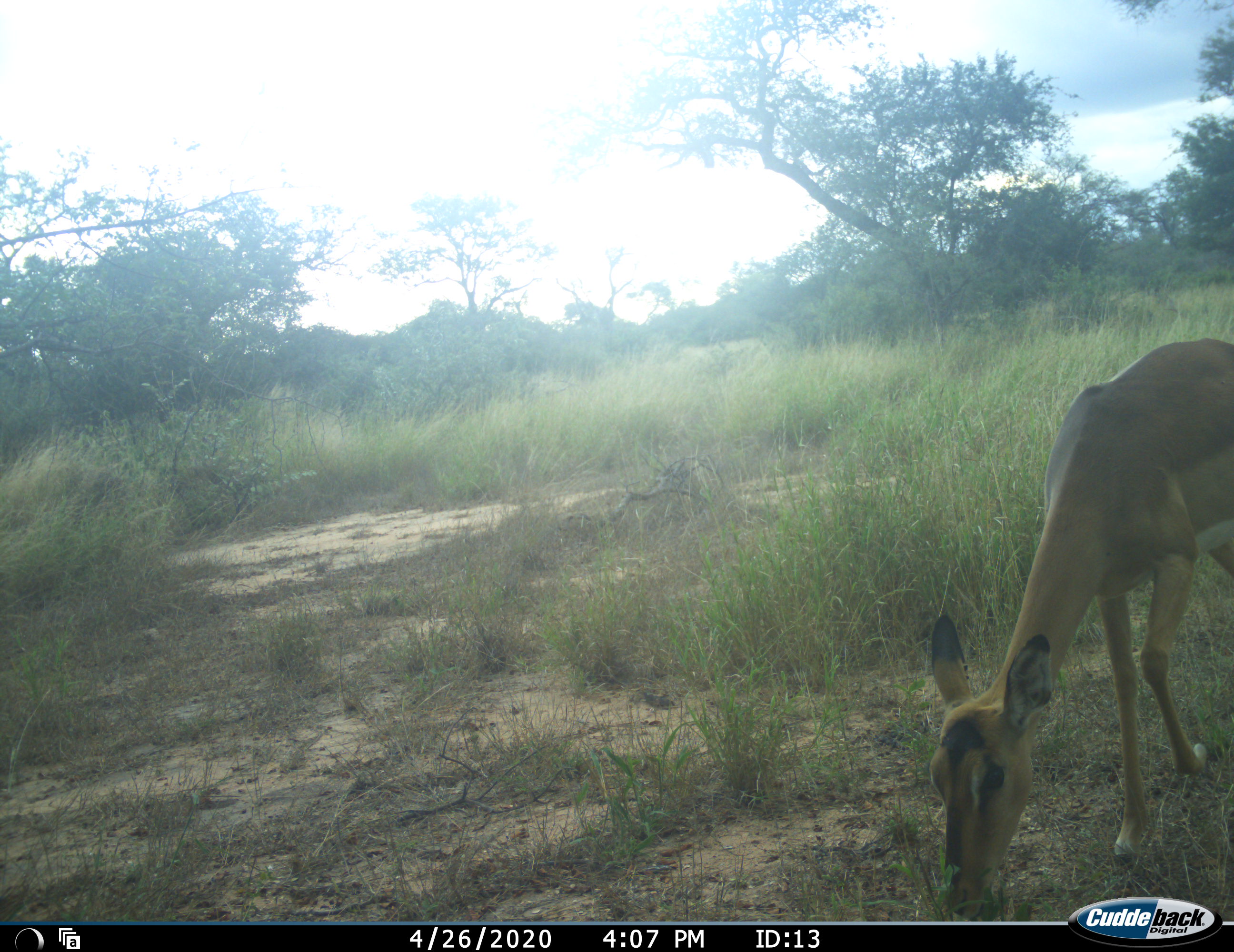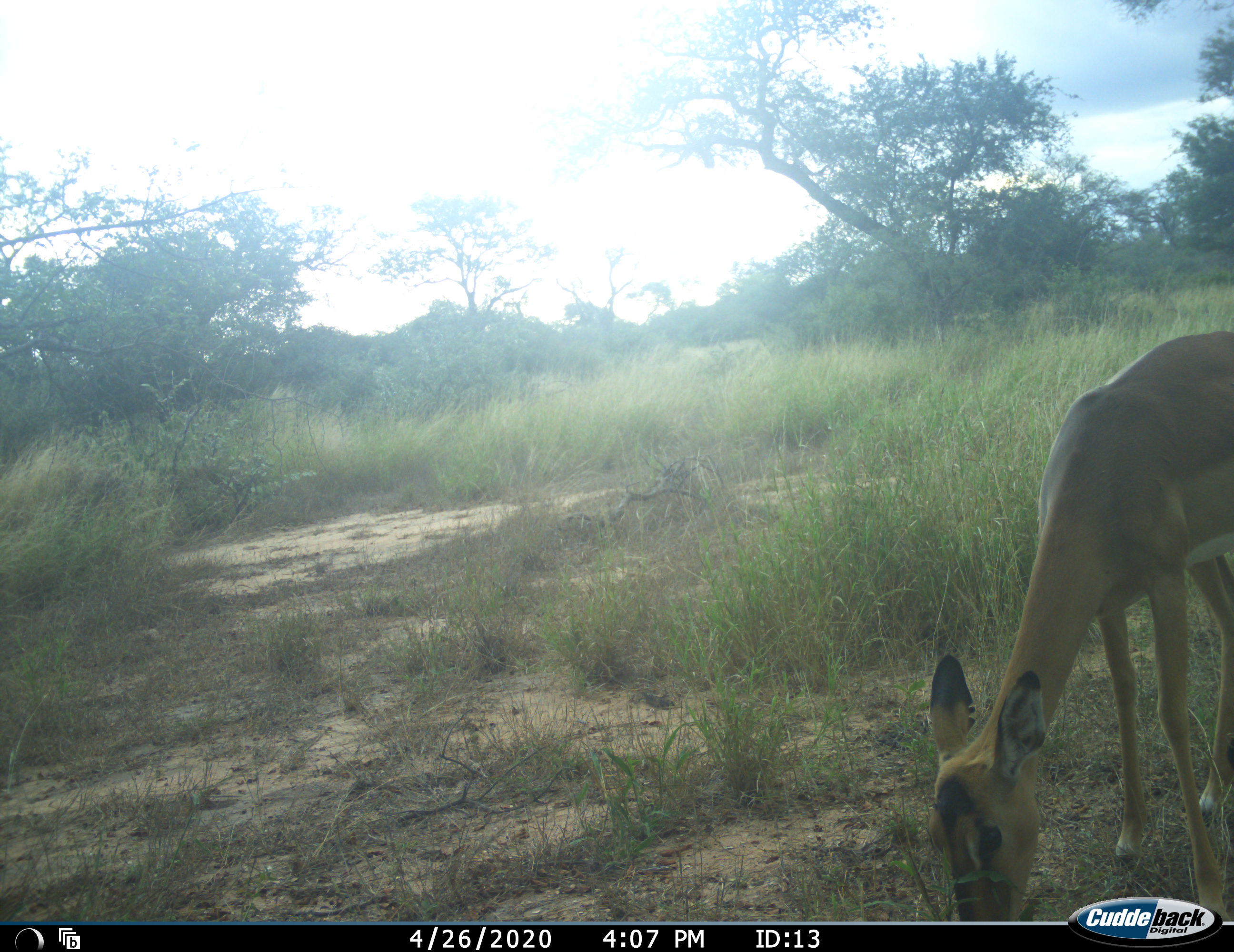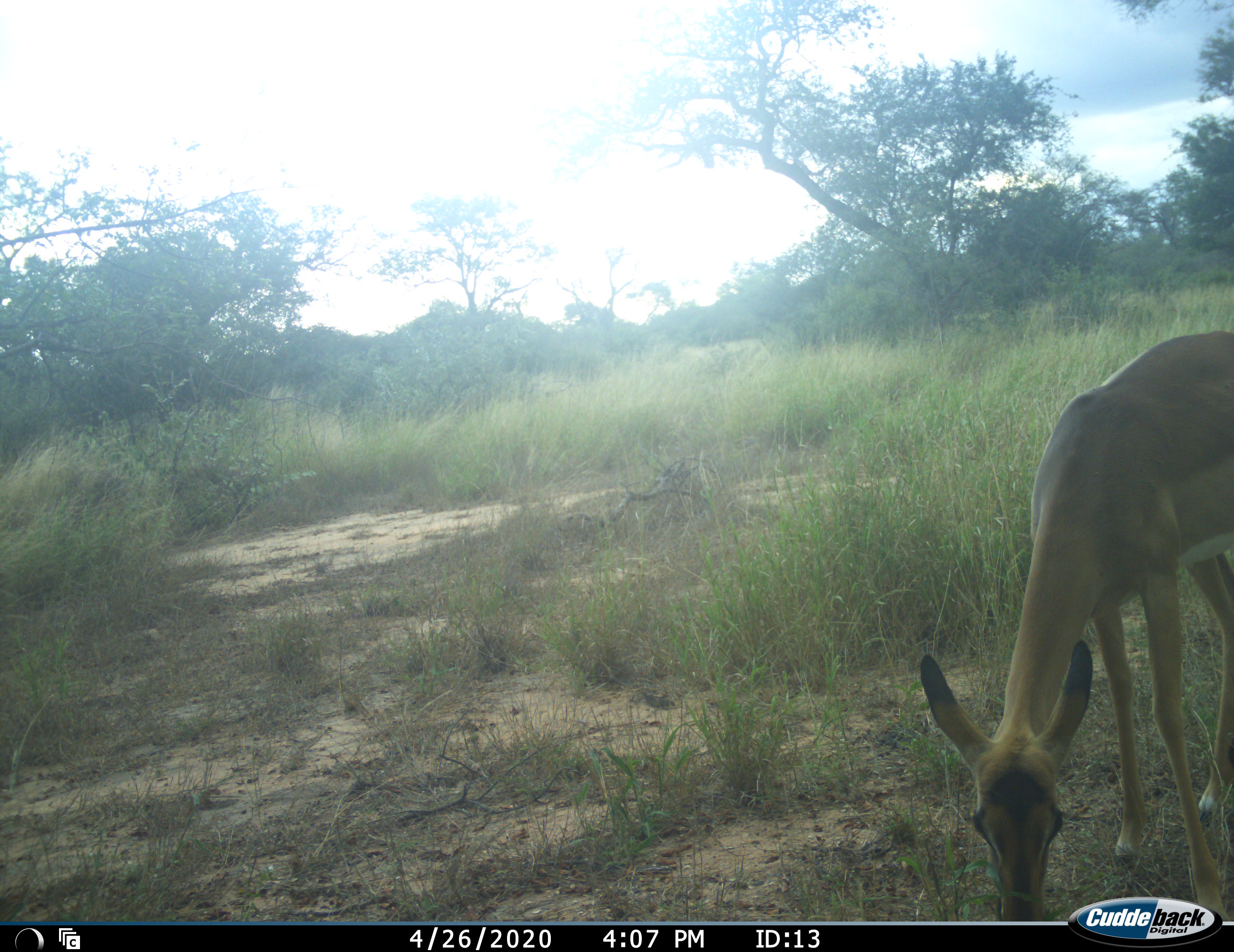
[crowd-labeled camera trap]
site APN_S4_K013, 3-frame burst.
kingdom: Animalia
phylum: Chordata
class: Mammalia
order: Artiodactyla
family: Bovidae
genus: Aepyceros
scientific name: Aepyceros melampus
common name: impala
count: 1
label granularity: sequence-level